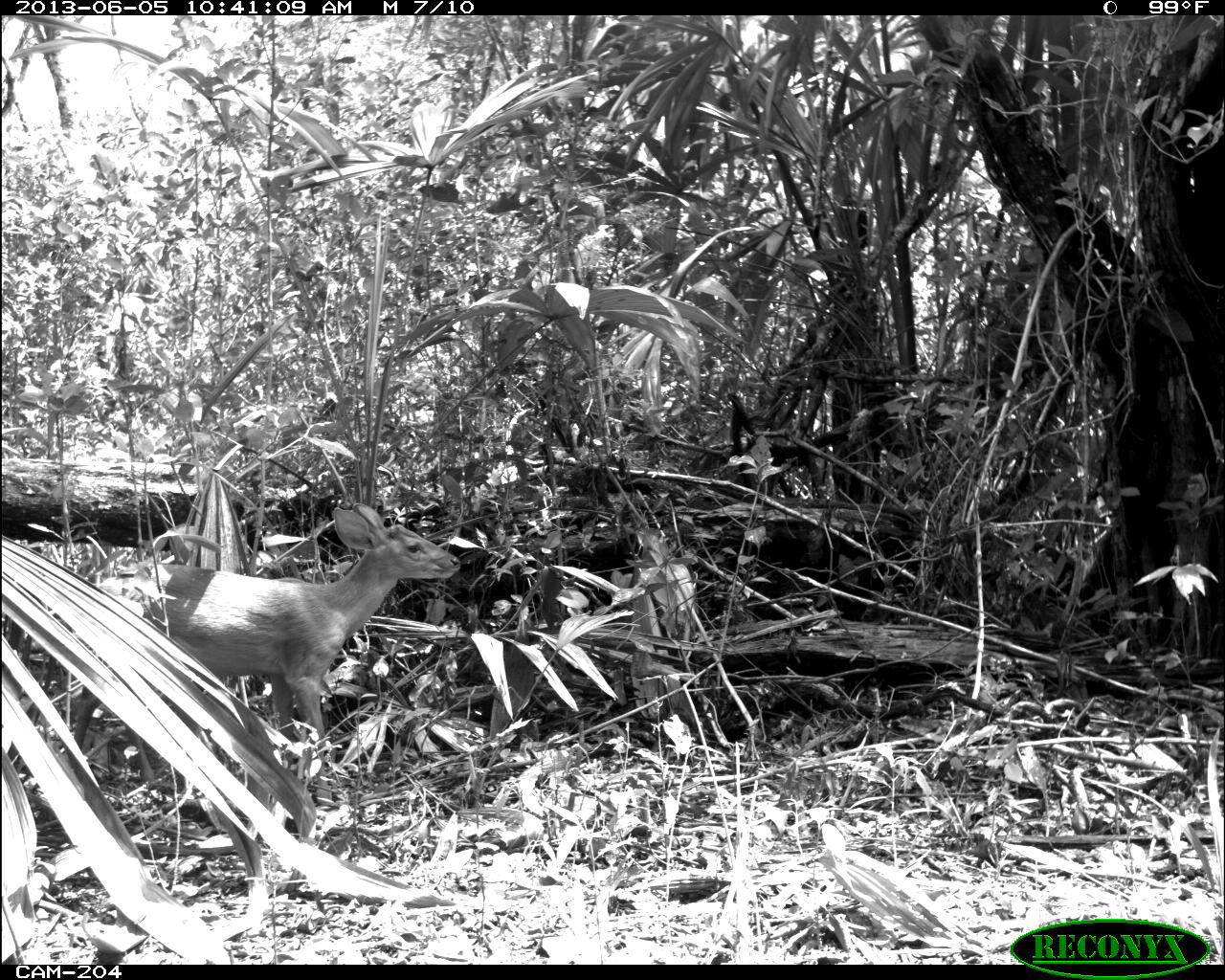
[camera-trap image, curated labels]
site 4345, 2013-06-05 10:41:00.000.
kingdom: Animalia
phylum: Chordata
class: Mammalia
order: Artiodactyla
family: Cervidae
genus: Odocoileus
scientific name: Odocoileus pandora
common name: yucatán brown brocket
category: mazama pandora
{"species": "mazama pandora (yucatán brown brocket) (Odocoileus pandora)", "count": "1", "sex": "female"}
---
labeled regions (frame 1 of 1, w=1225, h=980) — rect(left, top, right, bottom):
mazama pandora: rect(66, 499, 463, 778)